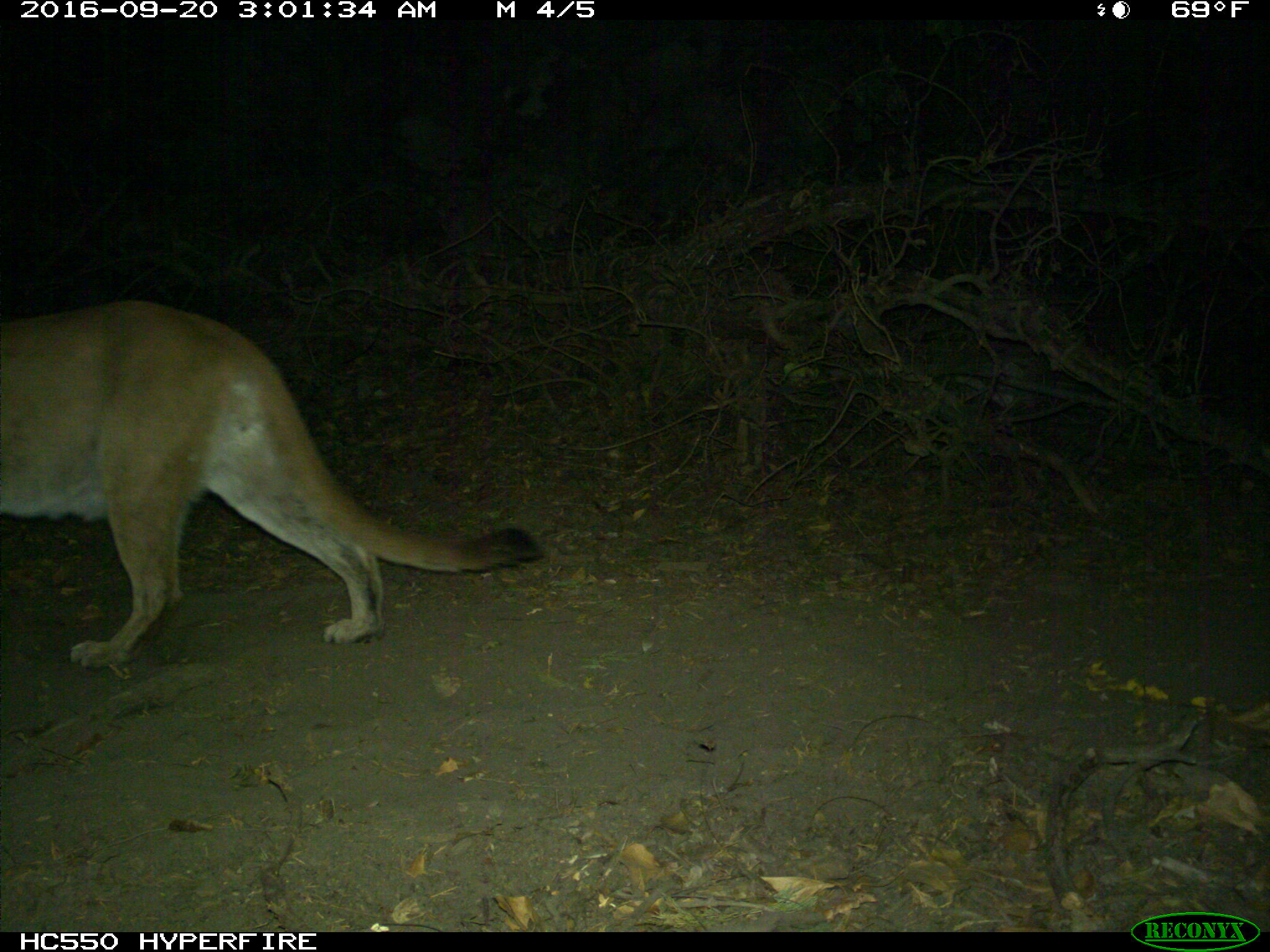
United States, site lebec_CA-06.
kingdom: Animalia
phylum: Chordata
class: Mammalia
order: Carnivora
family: Felidae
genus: Puma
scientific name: Puma concolor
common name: mountain lion